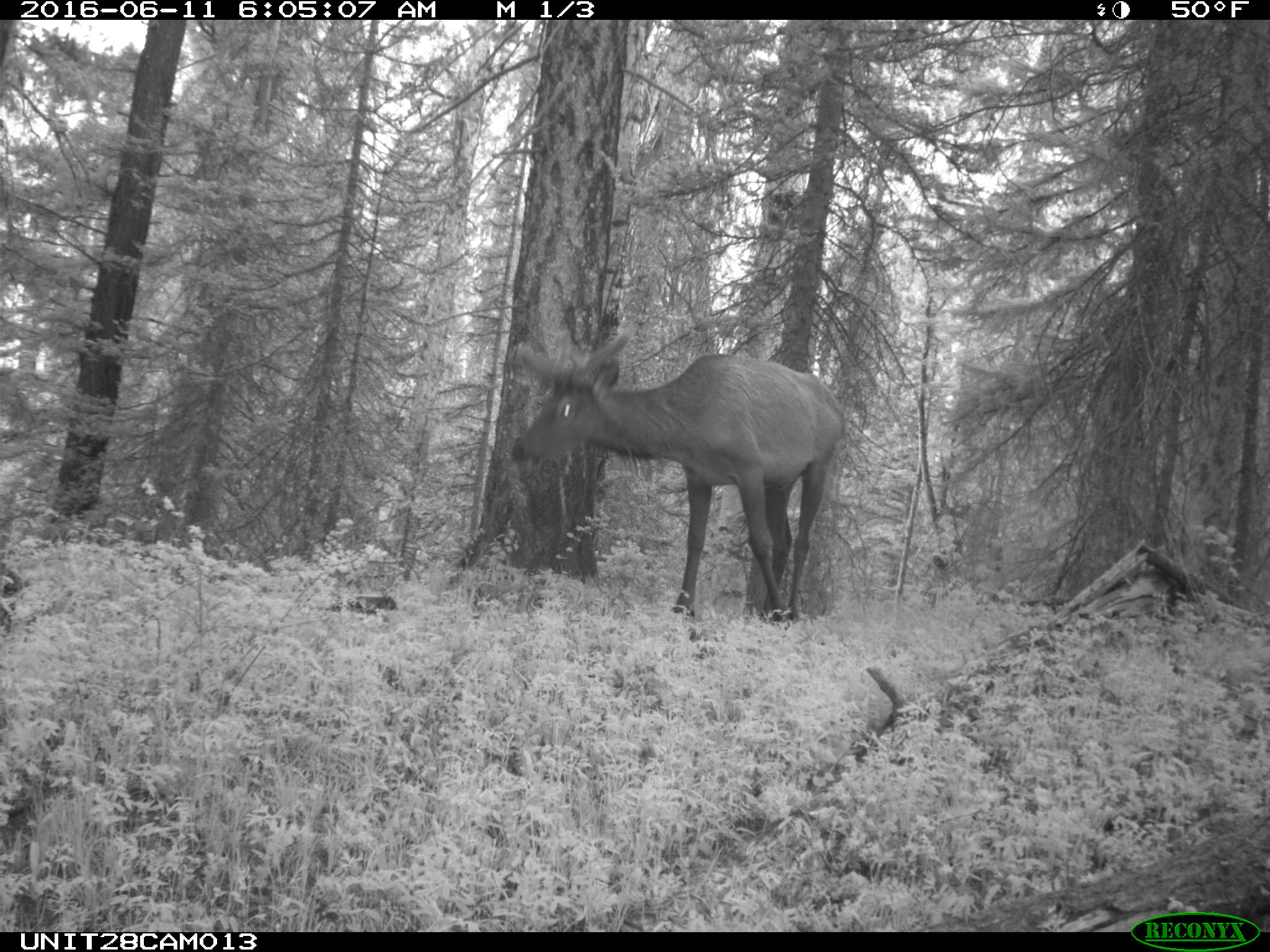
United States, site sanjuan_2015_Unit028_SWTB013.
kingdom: Animalia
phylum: Chordata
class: Mammalia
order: Artiodactyla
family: Cervidae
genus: Cervus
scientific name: Cervus elaphus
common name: red deer